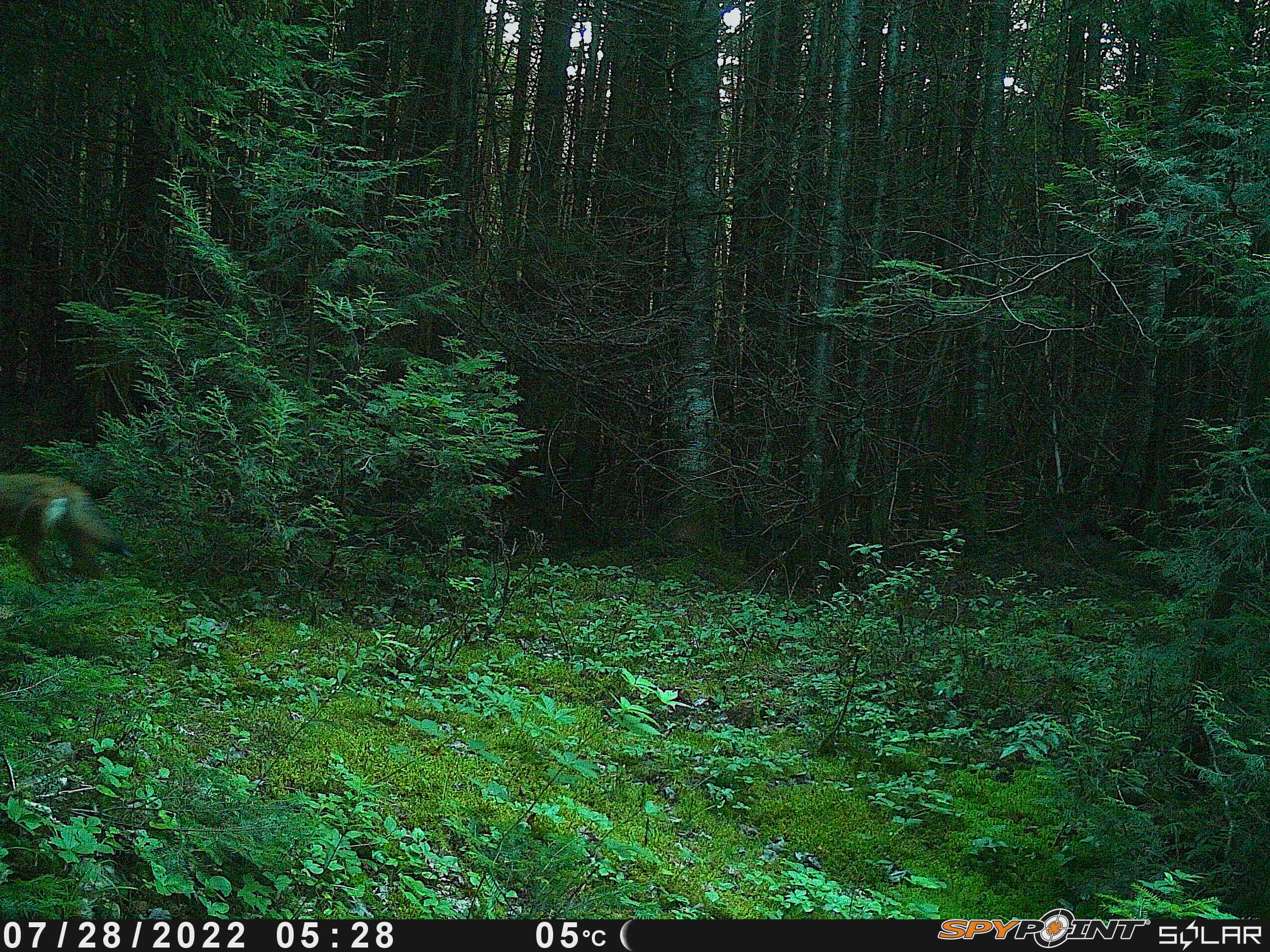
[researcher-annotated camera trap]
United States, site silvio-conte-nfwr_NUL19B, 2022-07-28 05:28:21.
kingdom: Animalia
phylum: Chordata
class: Mammalia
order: Carnivora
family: Canidae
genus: Canis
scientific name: Canis latrans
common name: coyote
Coyote (Canis latrans).